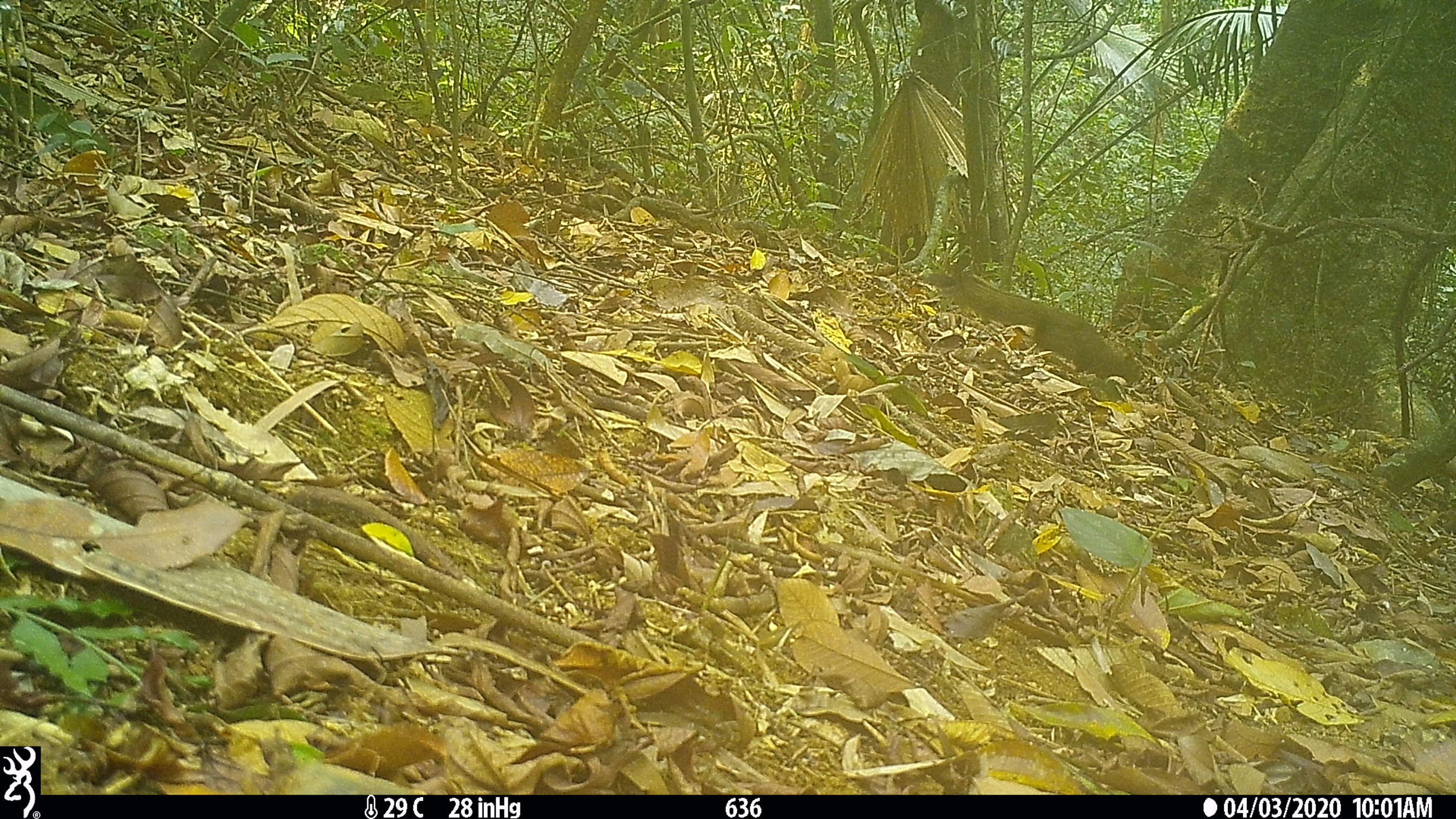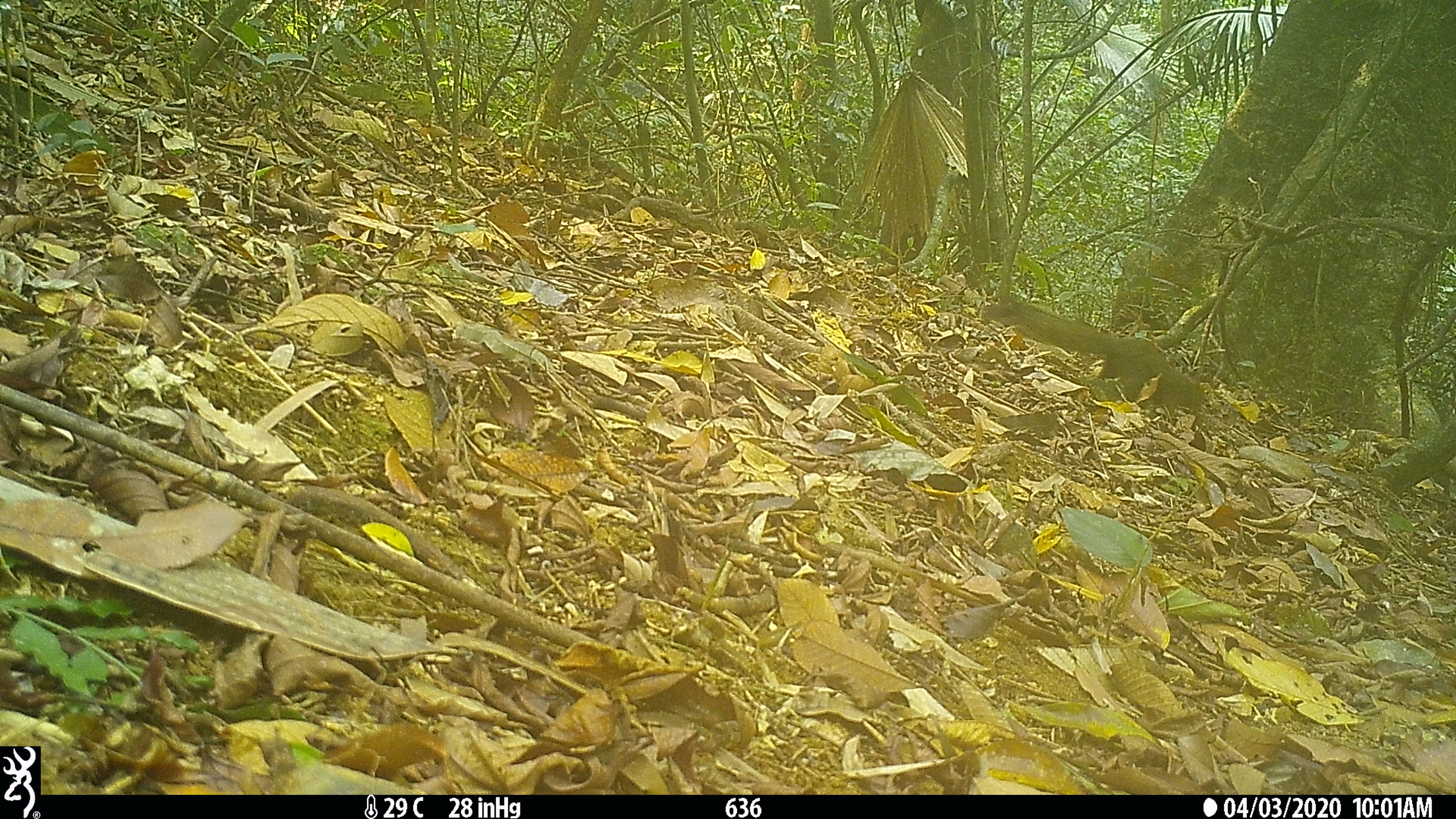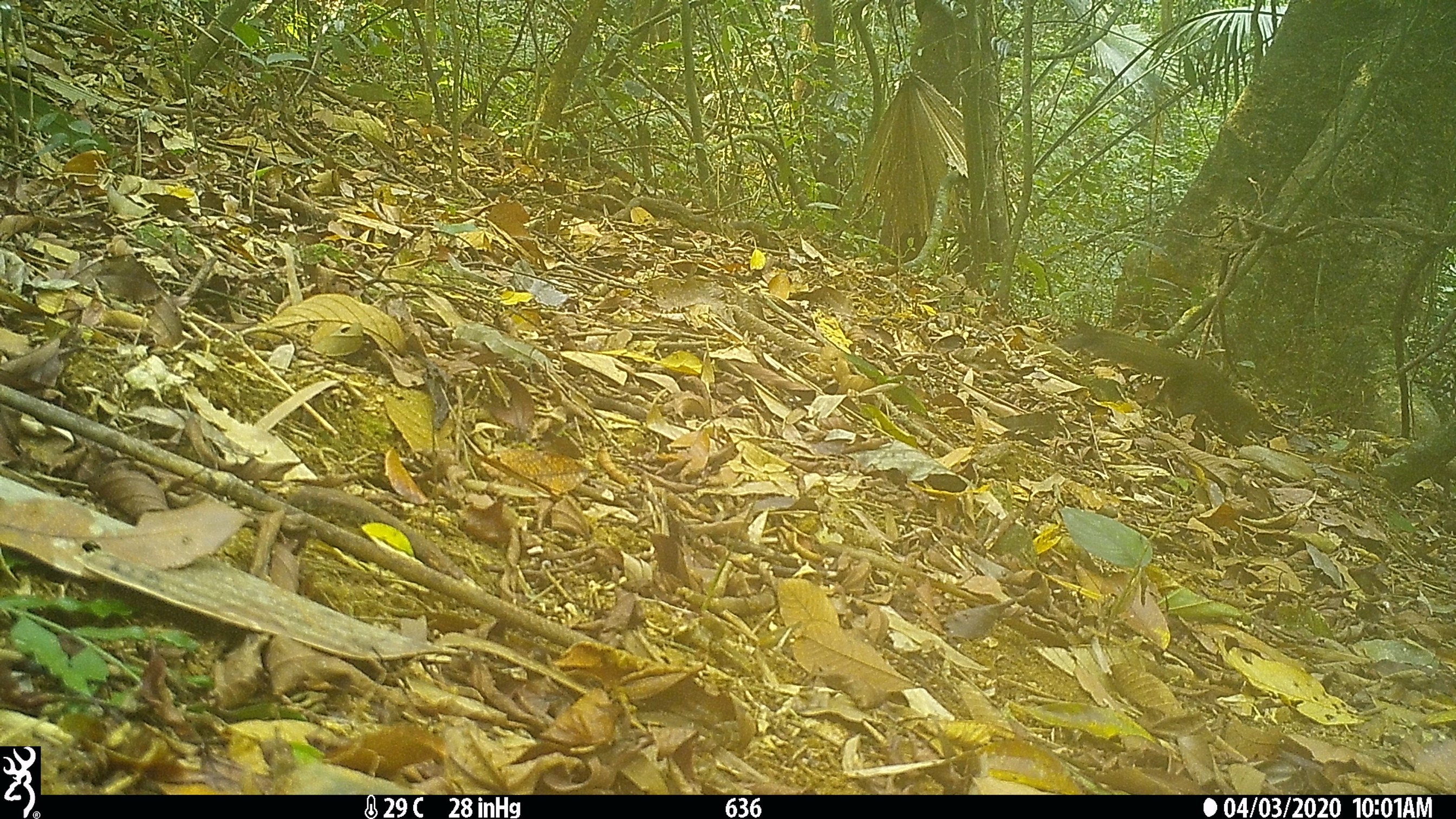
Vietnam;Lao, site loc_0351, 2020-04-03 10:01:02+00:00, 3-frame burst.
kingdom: Animalia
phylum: Chordata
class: Mammalia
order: Rodentia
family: Sciuridae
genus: Callosciurus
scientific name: Callosciurus erythraeus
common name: pallas's squirrel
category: pallass squirrel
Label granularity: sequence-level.